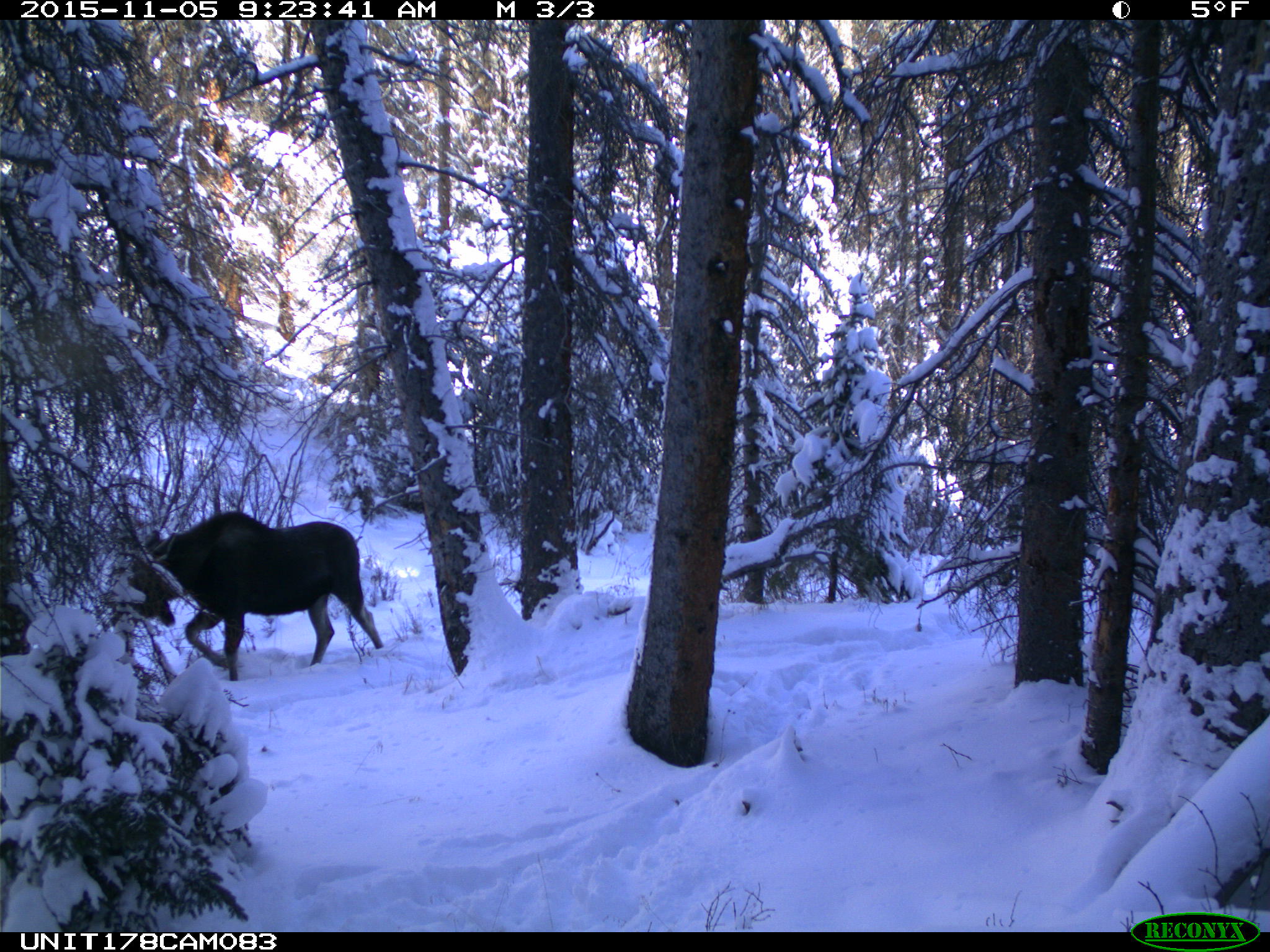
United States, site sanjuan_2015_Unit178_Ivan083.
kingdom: Animalia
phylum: Chordata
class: Mammalia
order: Artiodactyla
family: Cervidae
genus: Alces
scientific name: Alces alces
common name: moose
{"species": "Alces alces (moose)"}